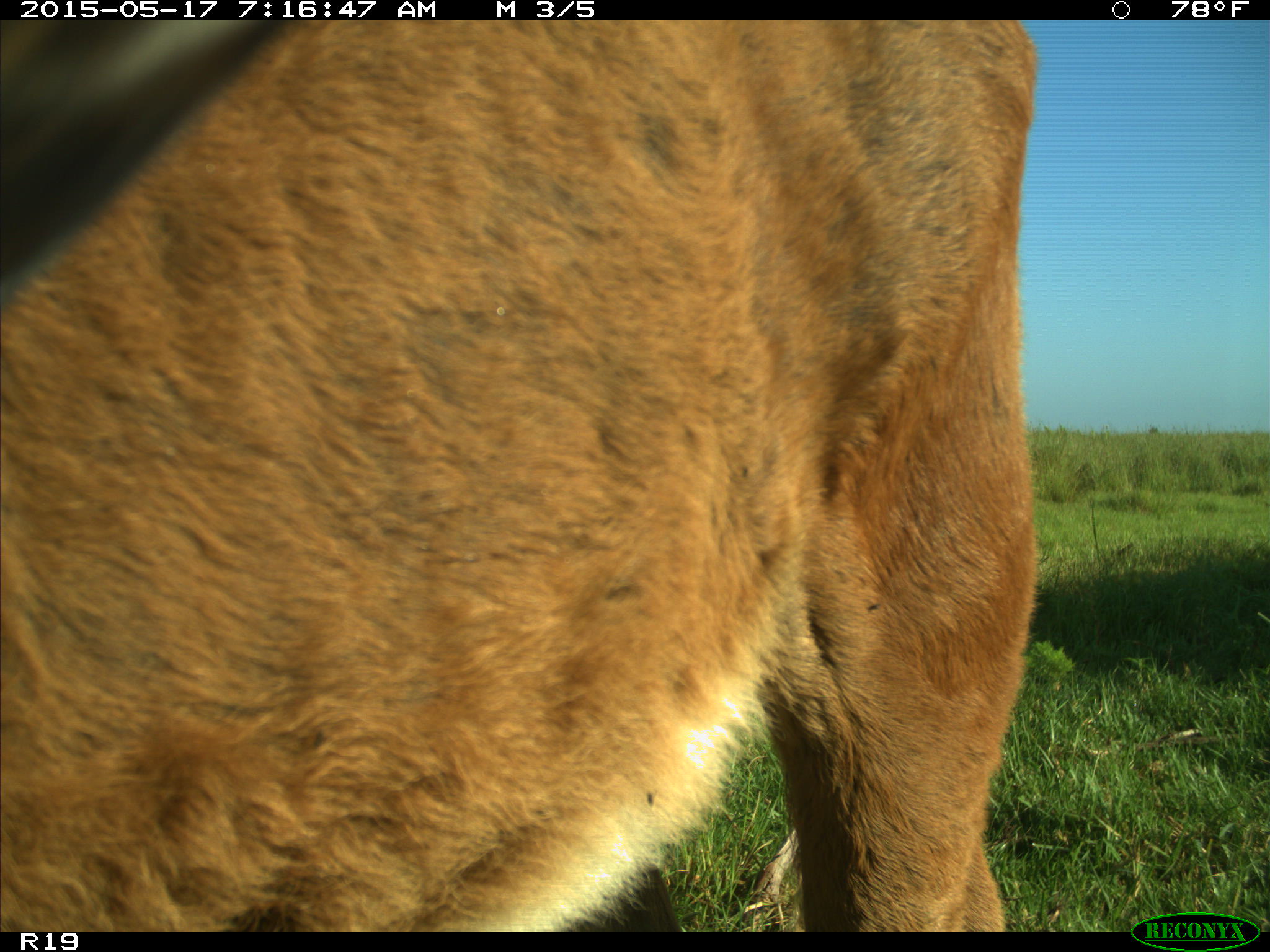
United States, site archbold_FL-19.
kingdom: Animalia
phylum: Chordata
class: Mammalia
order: Artiodactyla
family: Bovidae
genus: Bos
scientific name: Bos taurus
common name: domestic cow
Bos taurus (domestic cow).